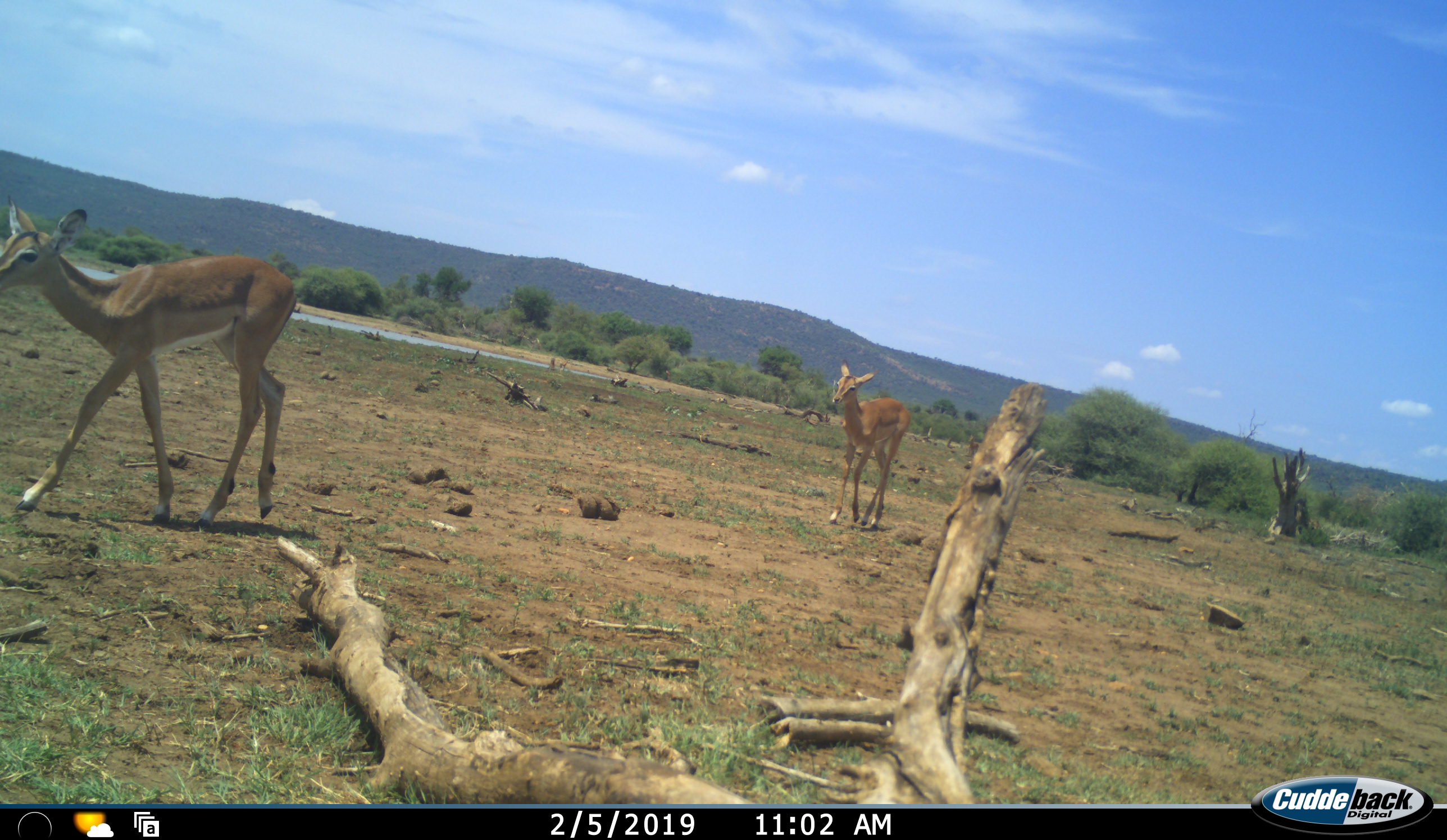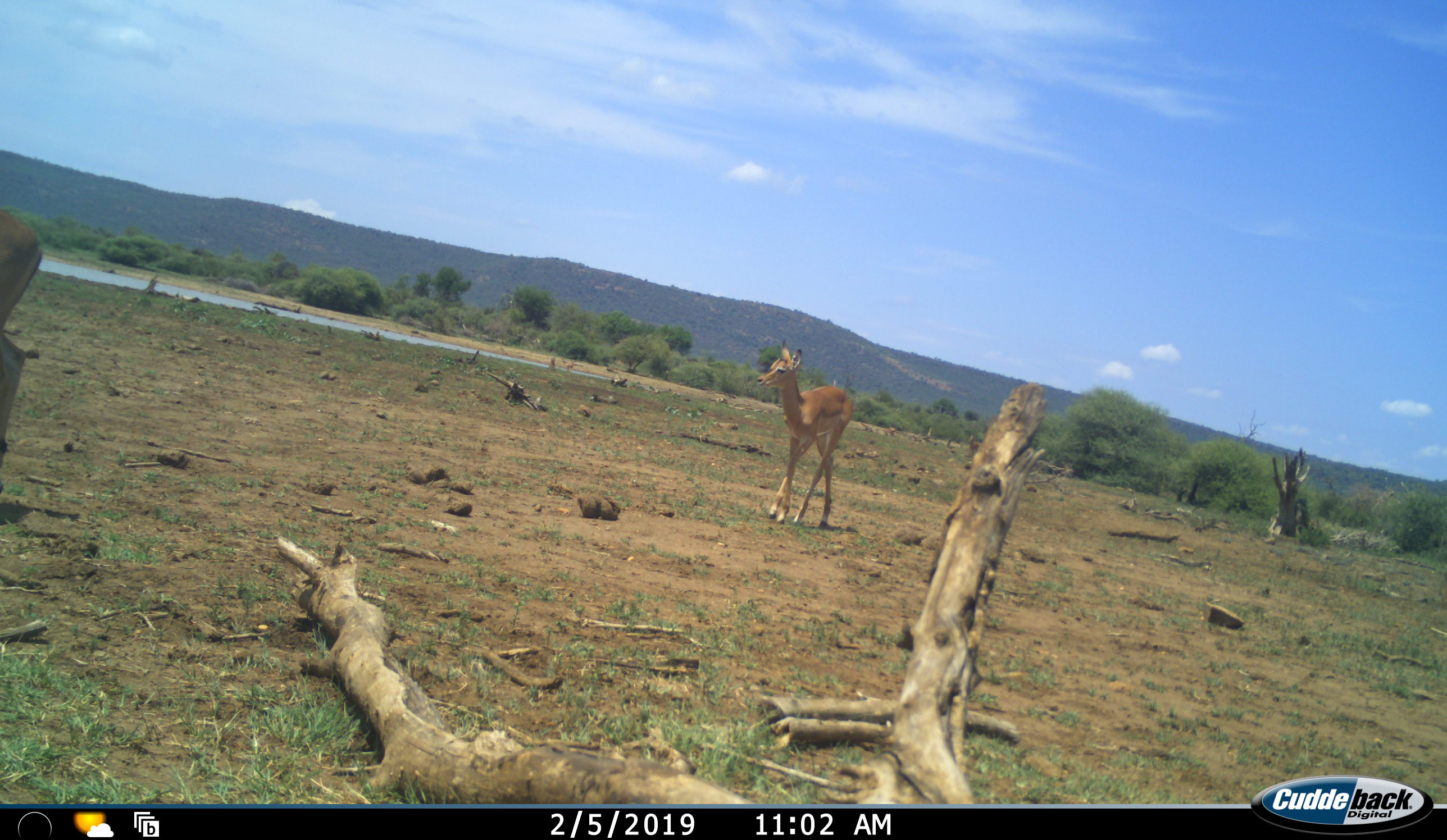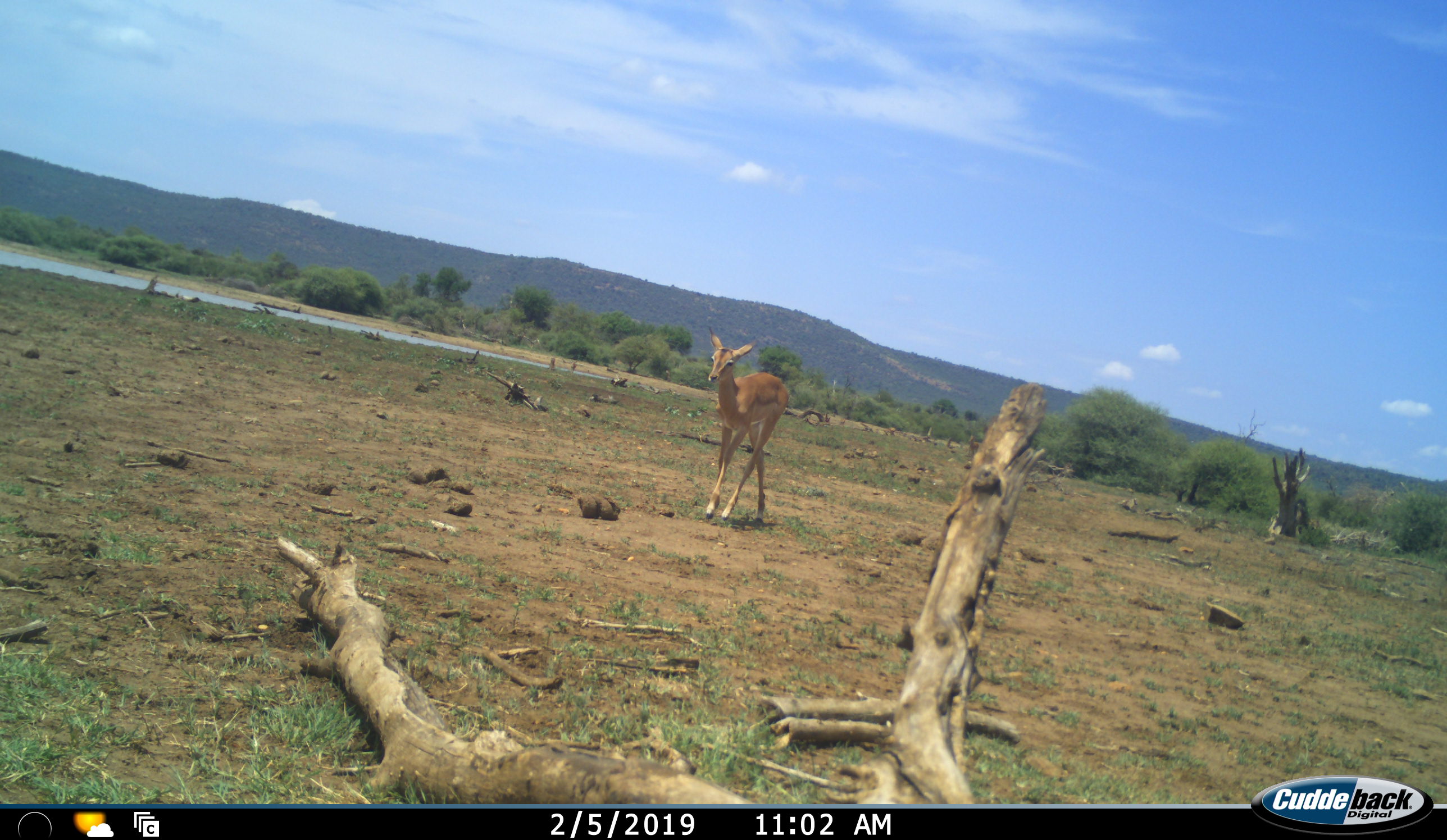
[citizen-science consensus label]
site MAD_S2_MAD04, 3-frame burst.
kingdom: Animalia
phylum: Chordata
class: Mammalia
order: Artiodactyla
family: Bovidae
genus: Aepyceros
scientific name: Aepyceros melampus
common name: impala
Impala (Aepyceros melampus), count 2. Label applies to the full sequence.